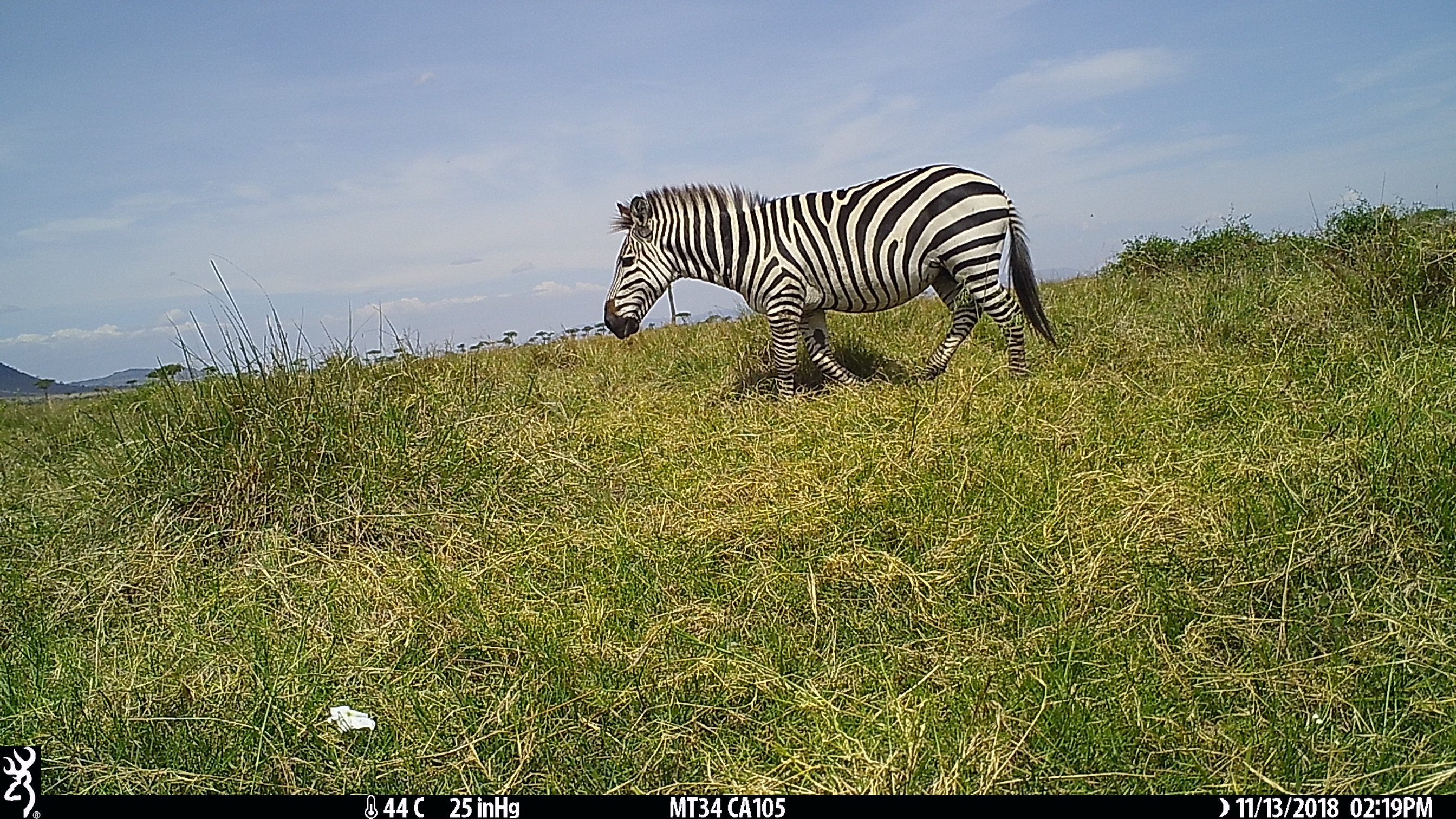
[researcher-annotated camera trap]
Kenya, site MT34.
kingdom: Animalia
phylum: Chordata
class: Mammalia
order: Perissodactyla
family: Equidae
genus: Equus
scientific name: Equus quagga burchellii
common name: burchell's zebra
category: zebra